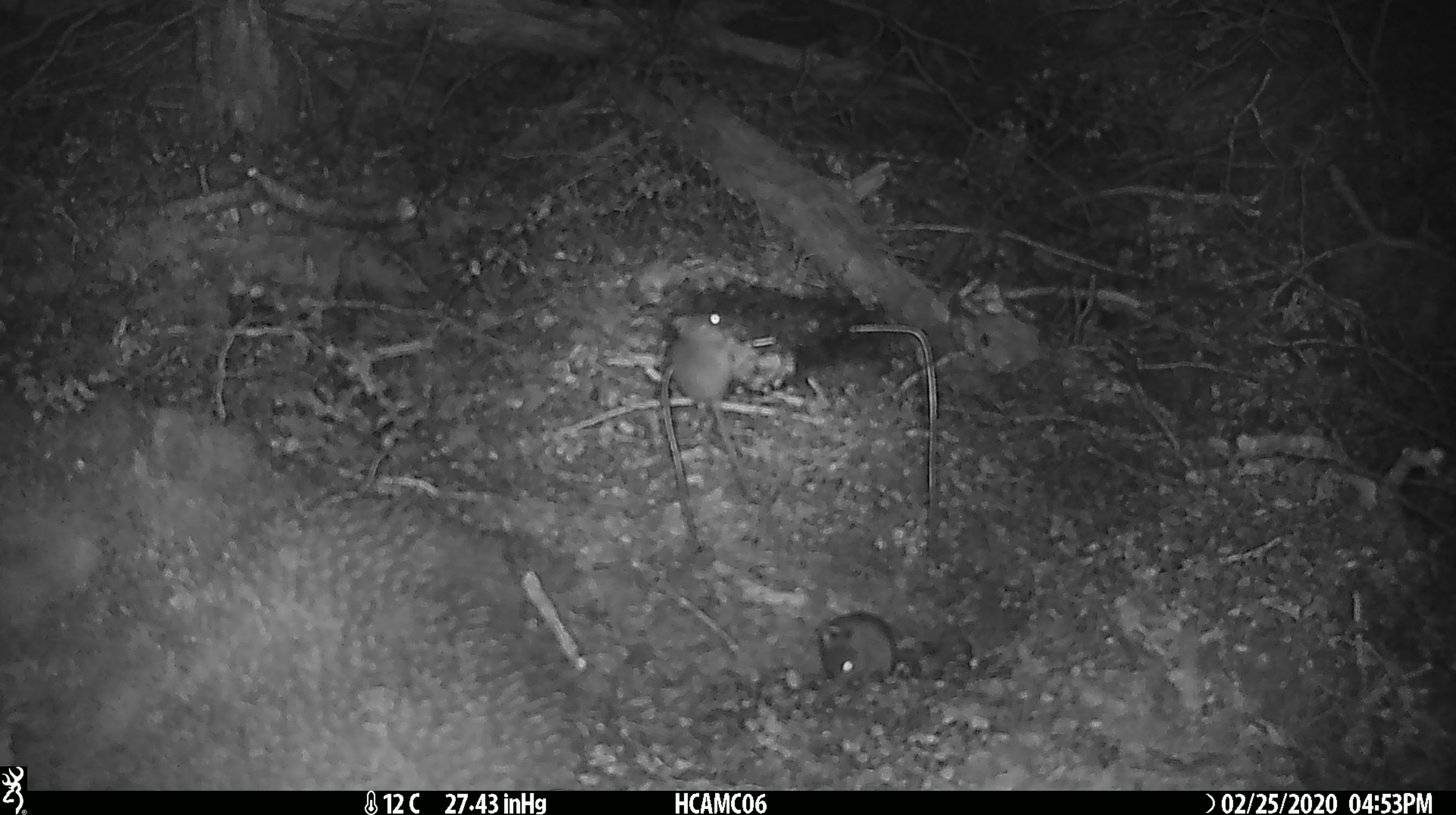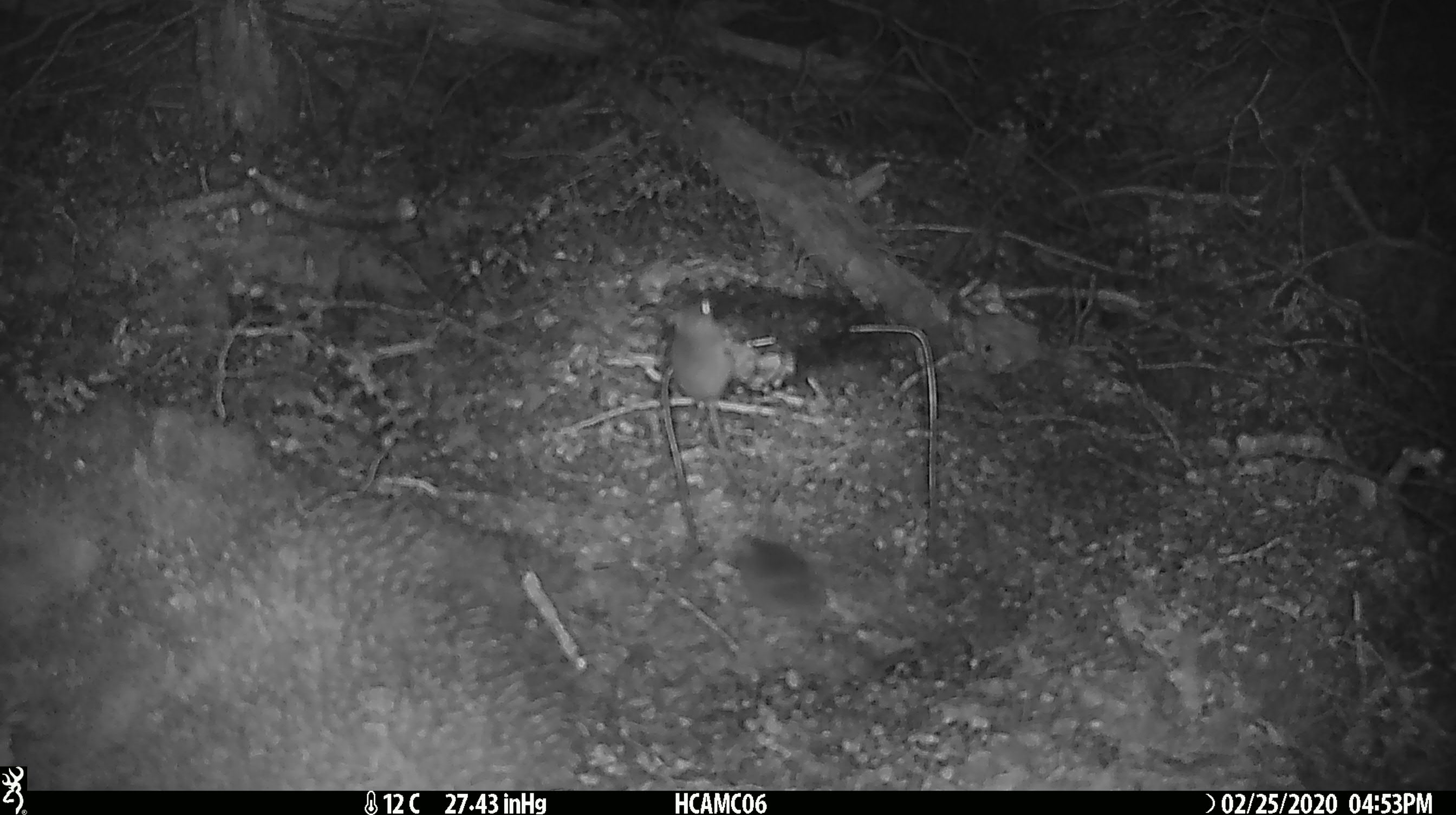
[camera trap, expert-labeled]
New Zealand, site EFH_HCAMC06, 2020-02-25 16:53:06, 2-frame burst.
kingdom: Animalia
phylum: Chordata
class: Mammalia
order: Rodentia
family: Muridae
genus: Mus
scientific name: Mus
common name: mouse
Mouse (Mus).